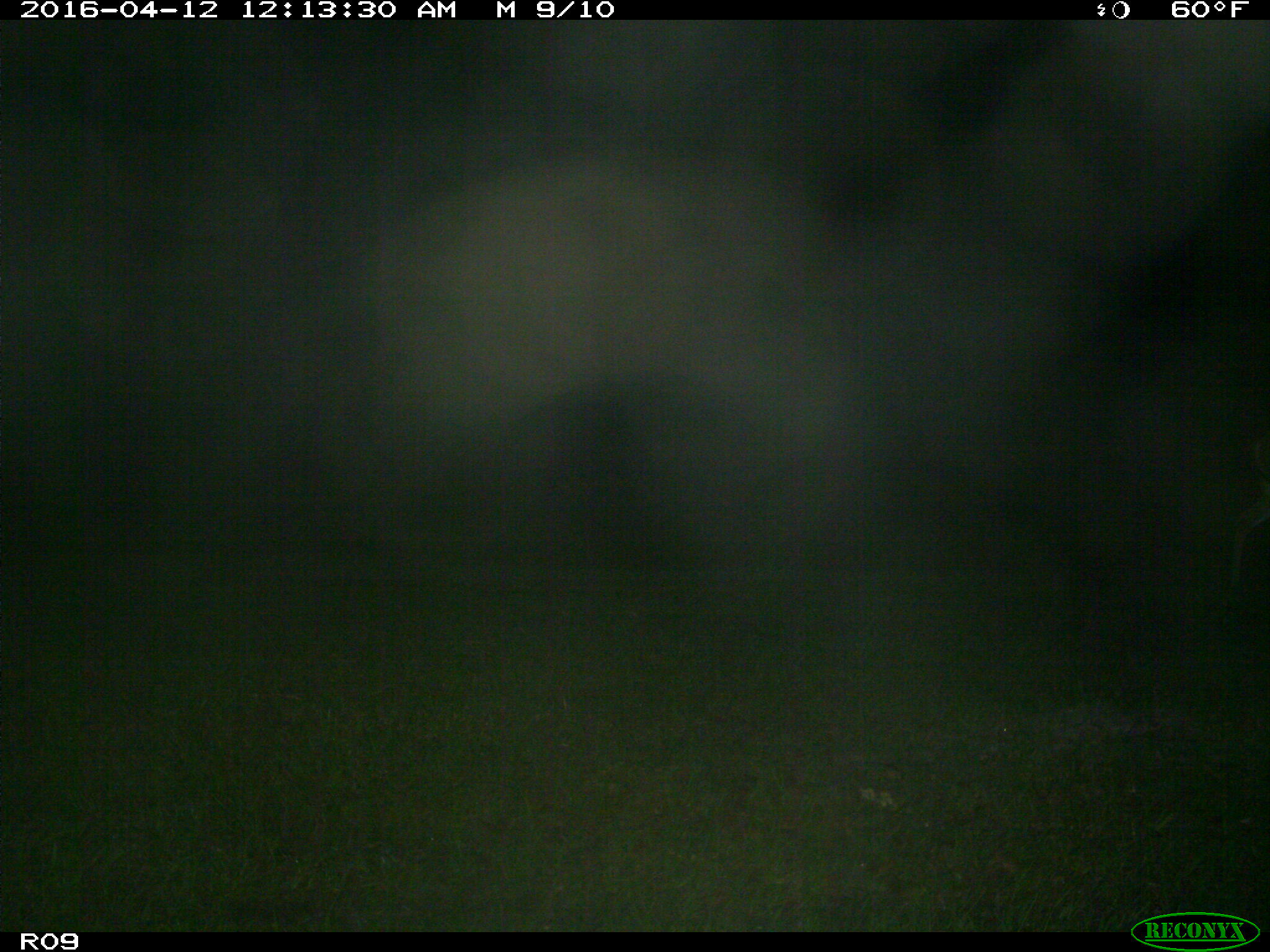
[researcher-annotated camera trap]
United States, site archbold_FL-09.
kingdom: Animalia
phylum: Chordata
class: Mammalia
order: Artiodactyla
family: Cervidae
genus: Odocoileus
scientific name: Odocoileus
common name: deer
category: unidentified deer